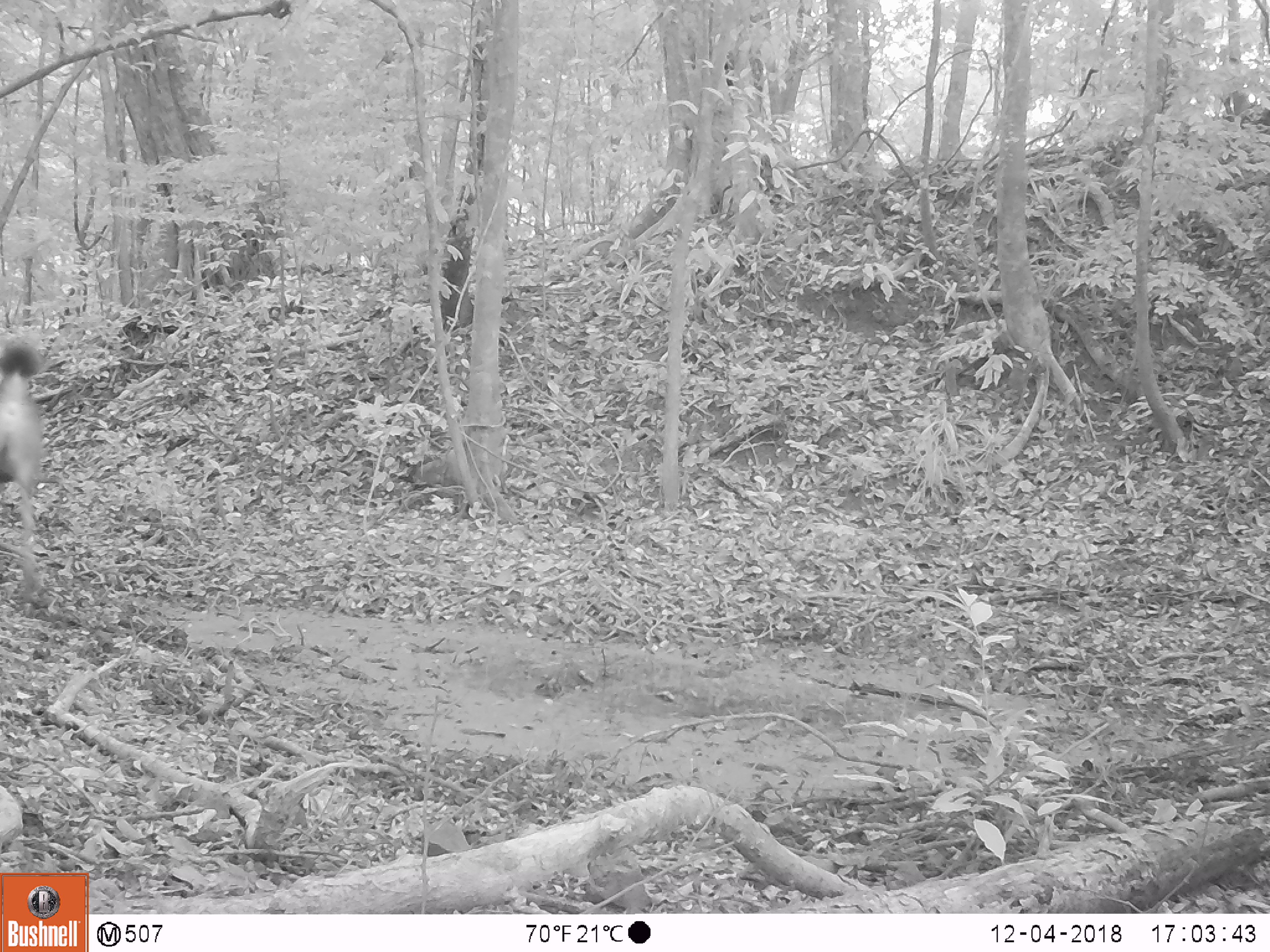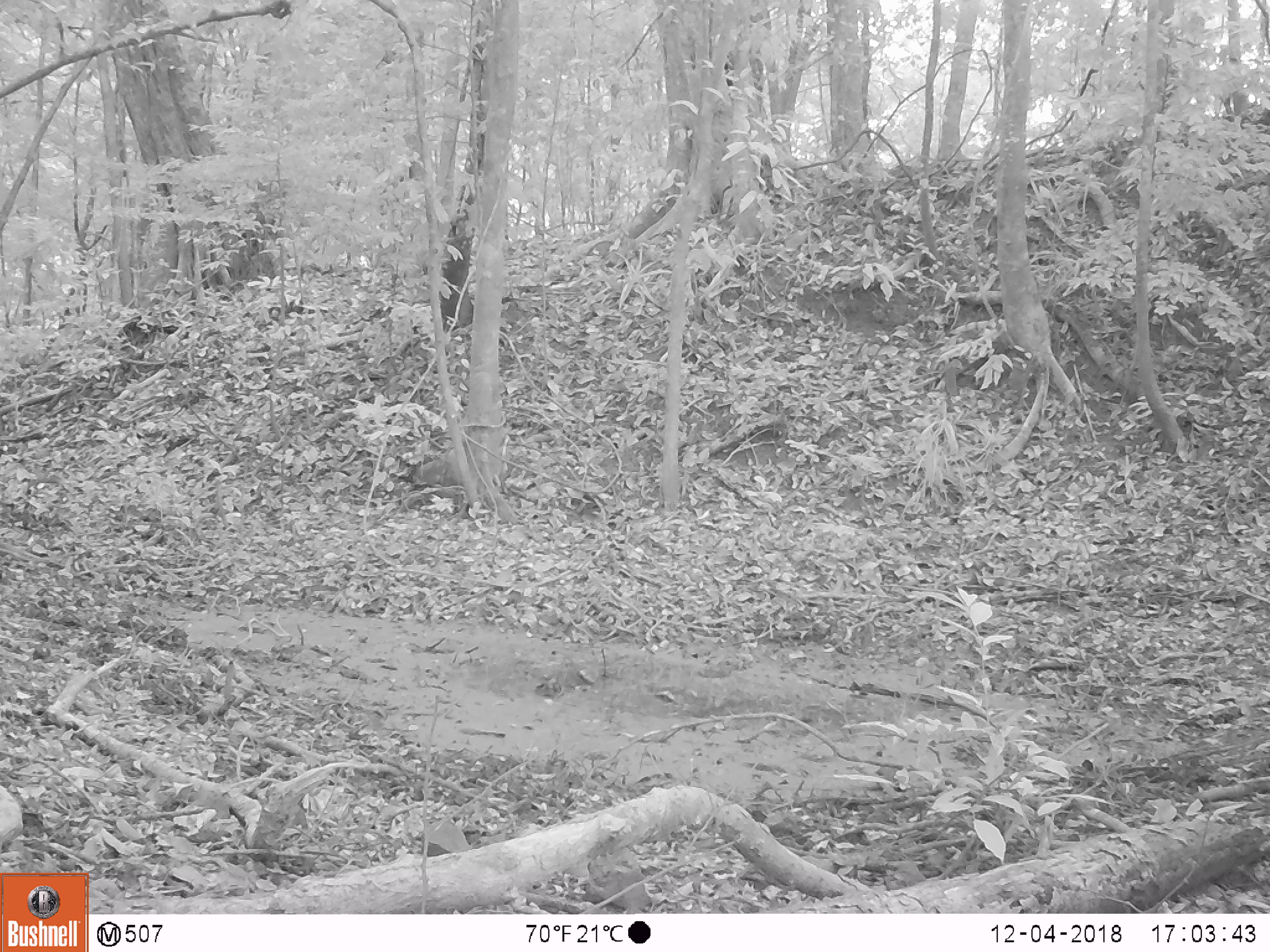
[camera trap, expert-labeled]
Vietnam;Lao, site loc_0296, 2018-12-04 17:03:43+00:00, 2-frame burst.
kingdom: Animalia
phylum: Chordata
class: Mammalia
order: Artiodactyla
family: Cervidae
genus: Rusa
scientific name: Rusa unicolor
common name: sambar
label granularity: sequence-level